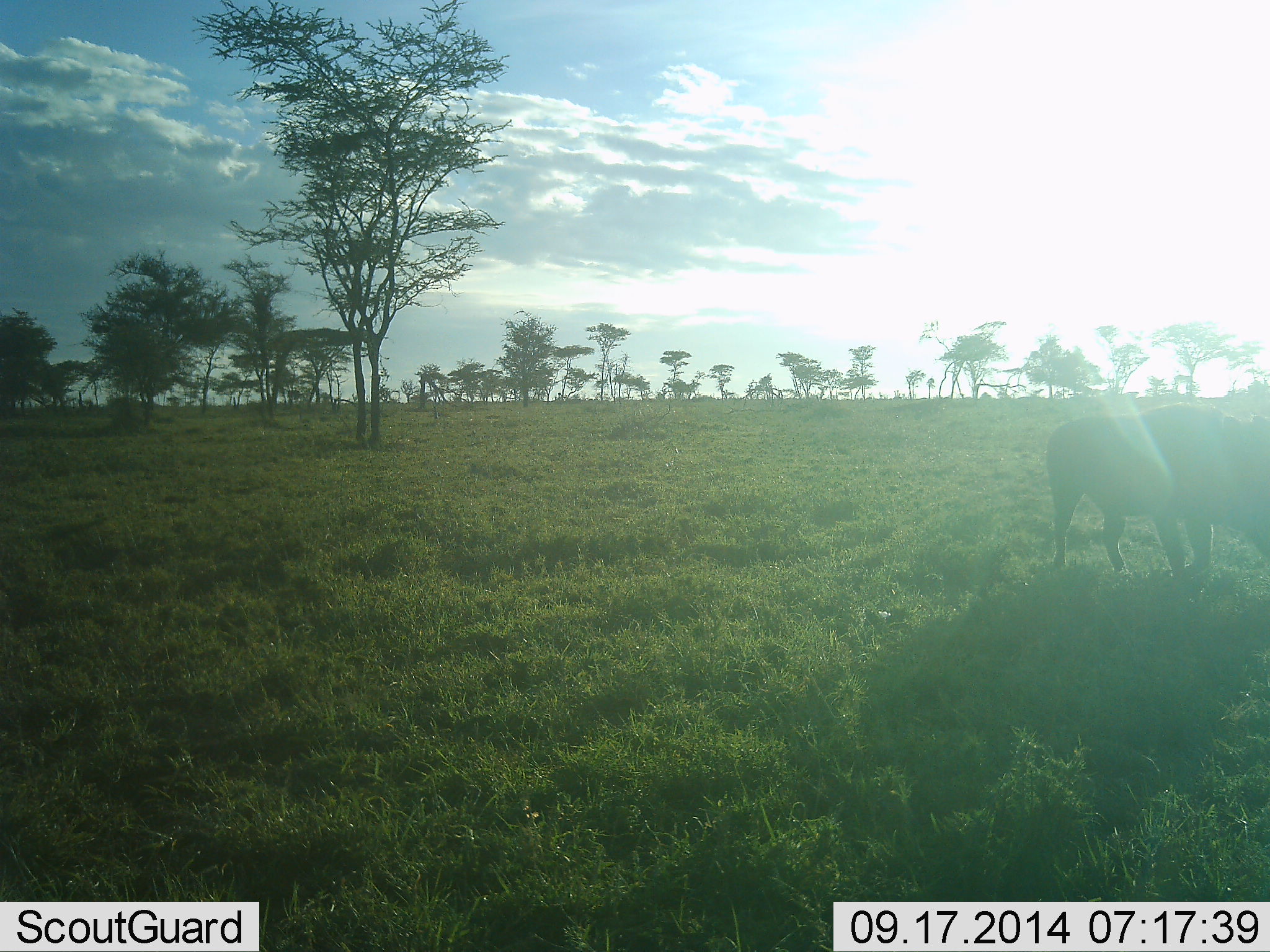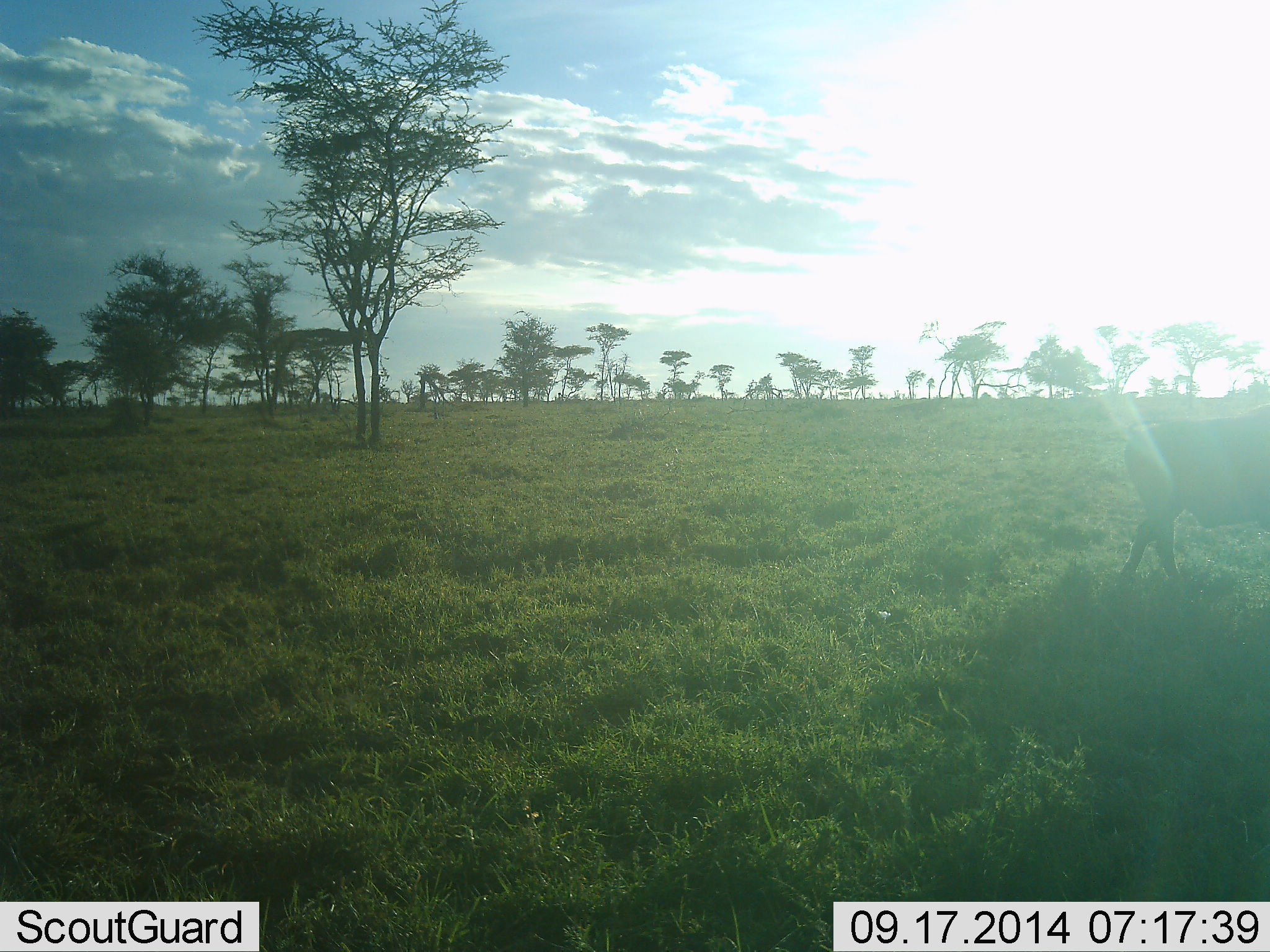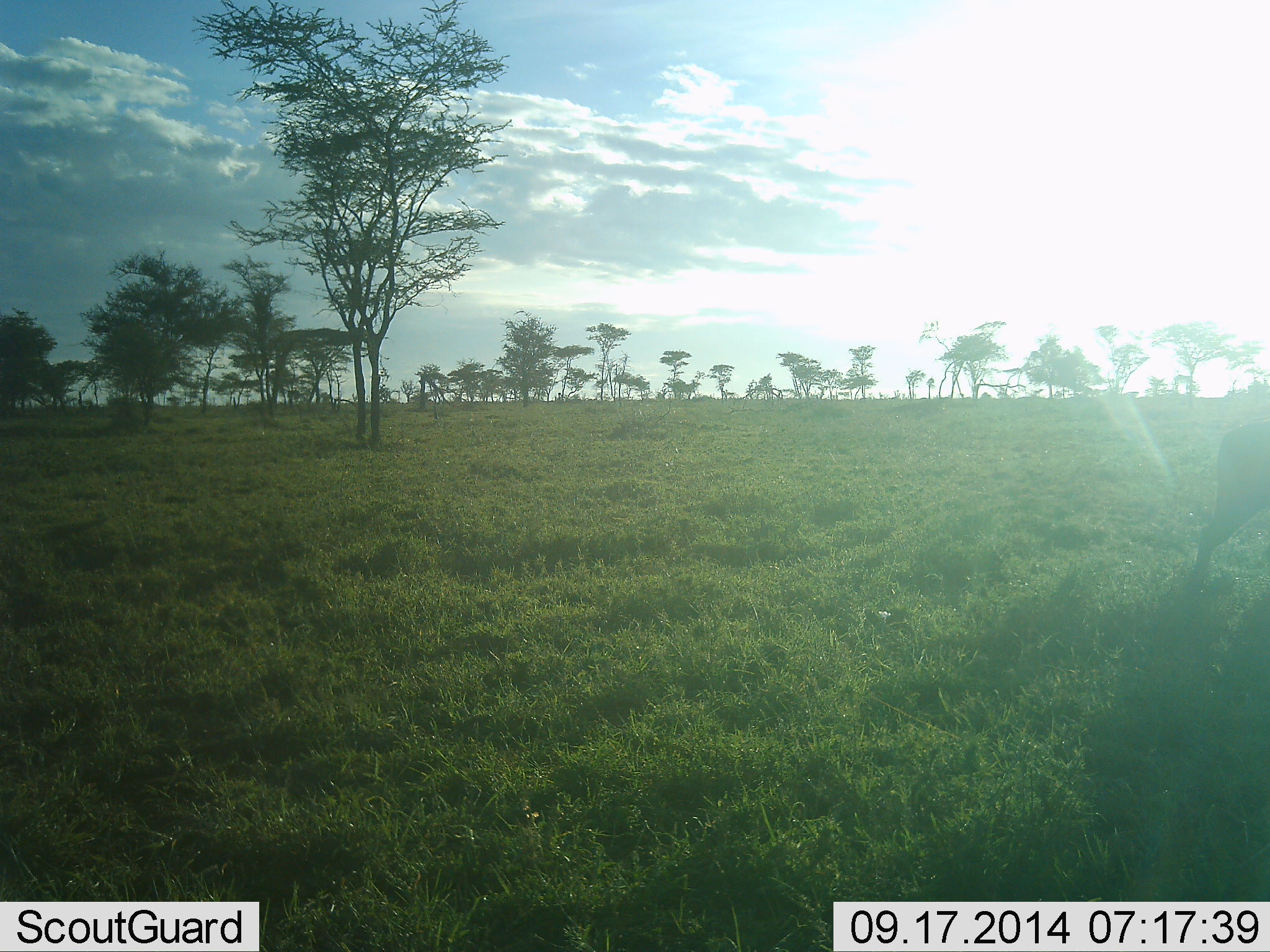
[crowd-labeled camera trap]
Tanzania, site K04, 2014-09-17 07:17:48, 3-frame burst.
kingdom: Animalia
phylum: Chordata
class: Mammalia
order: Artiodactyla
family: Suidae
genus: Phacochoerus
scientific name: Phacochoerus africanus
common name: warthog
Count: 1.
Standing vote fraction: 0%.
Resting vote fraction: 0%.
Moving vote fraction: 100%.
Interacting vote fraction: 0%.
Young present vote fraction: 0%.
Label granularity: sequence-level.